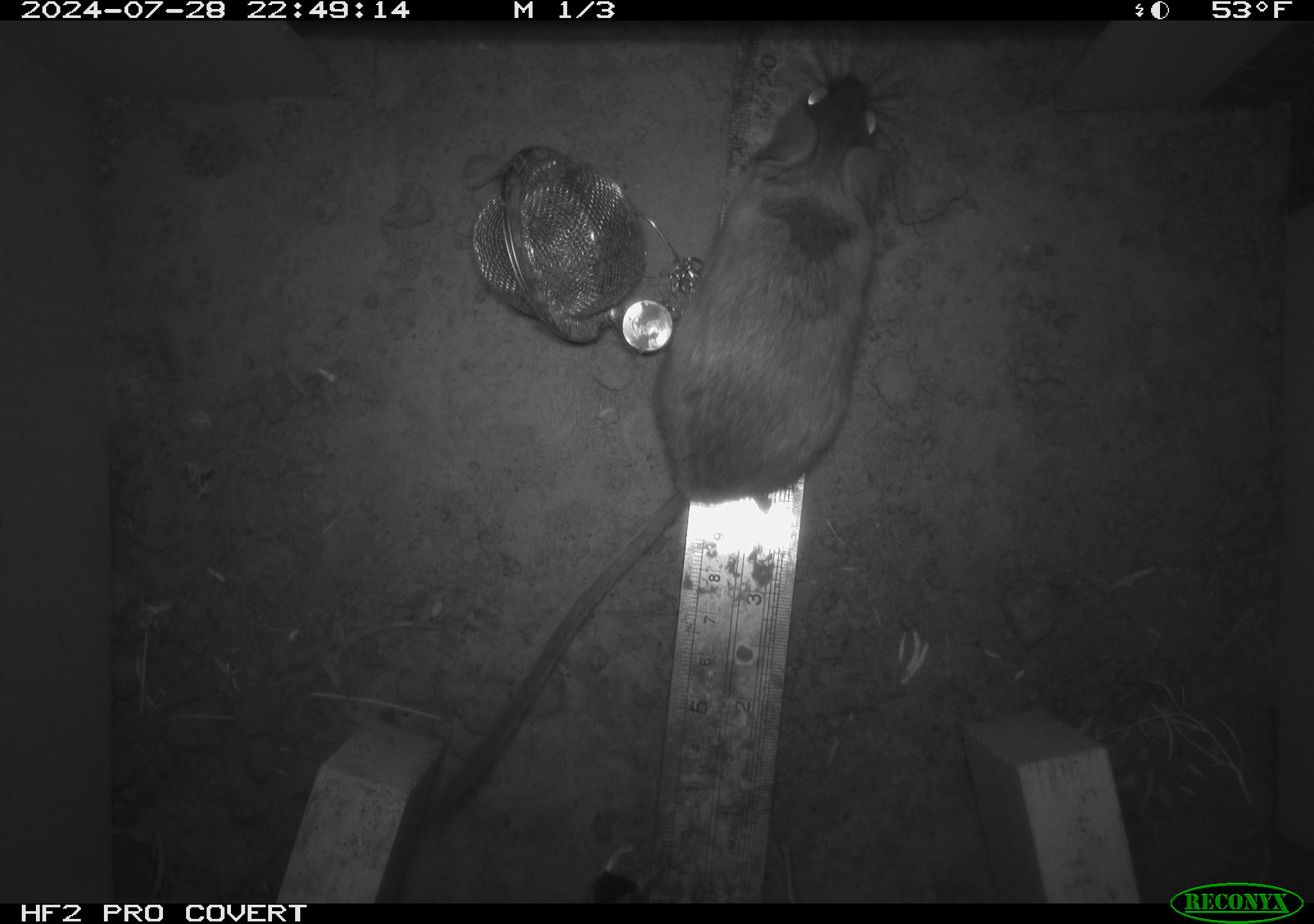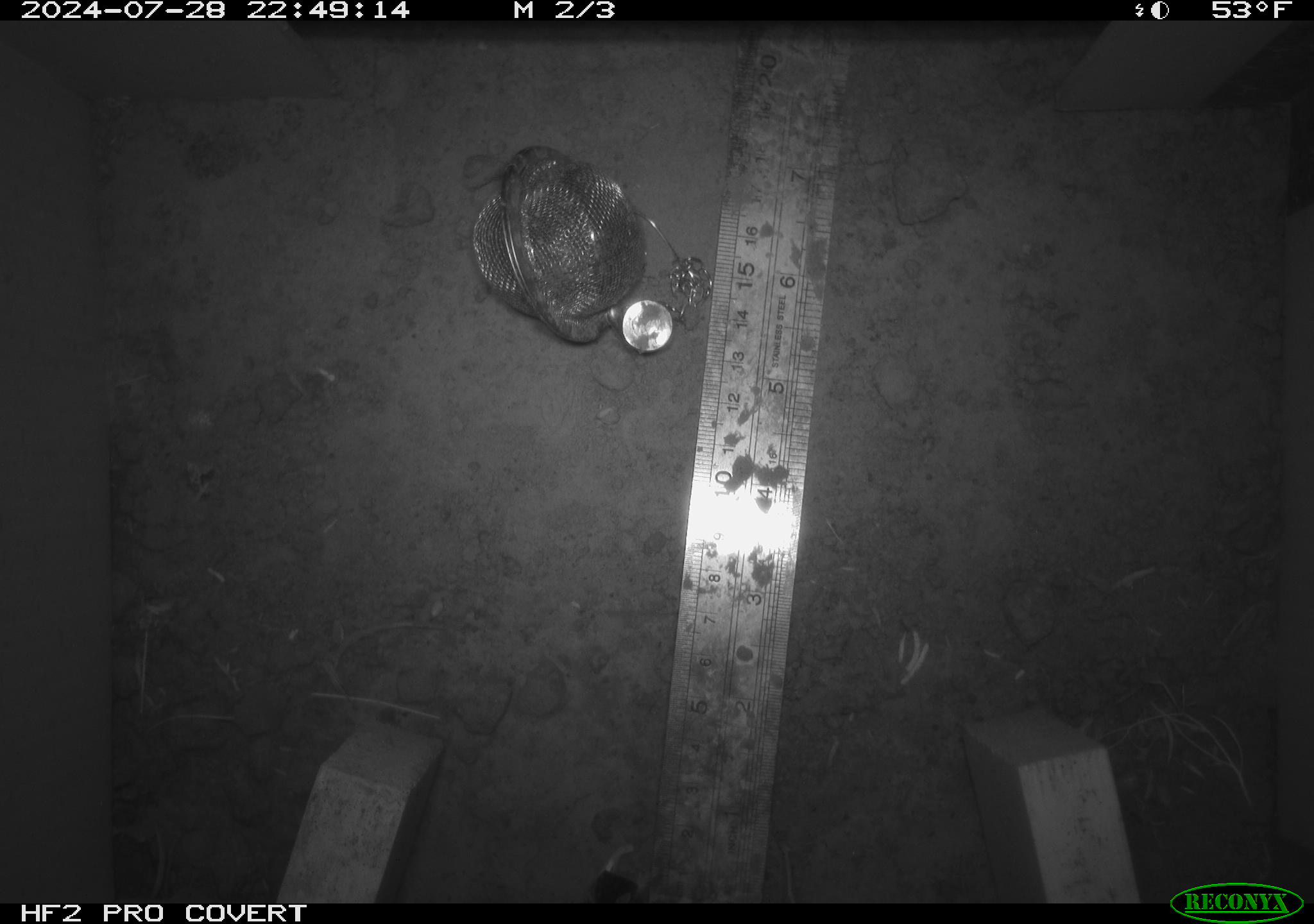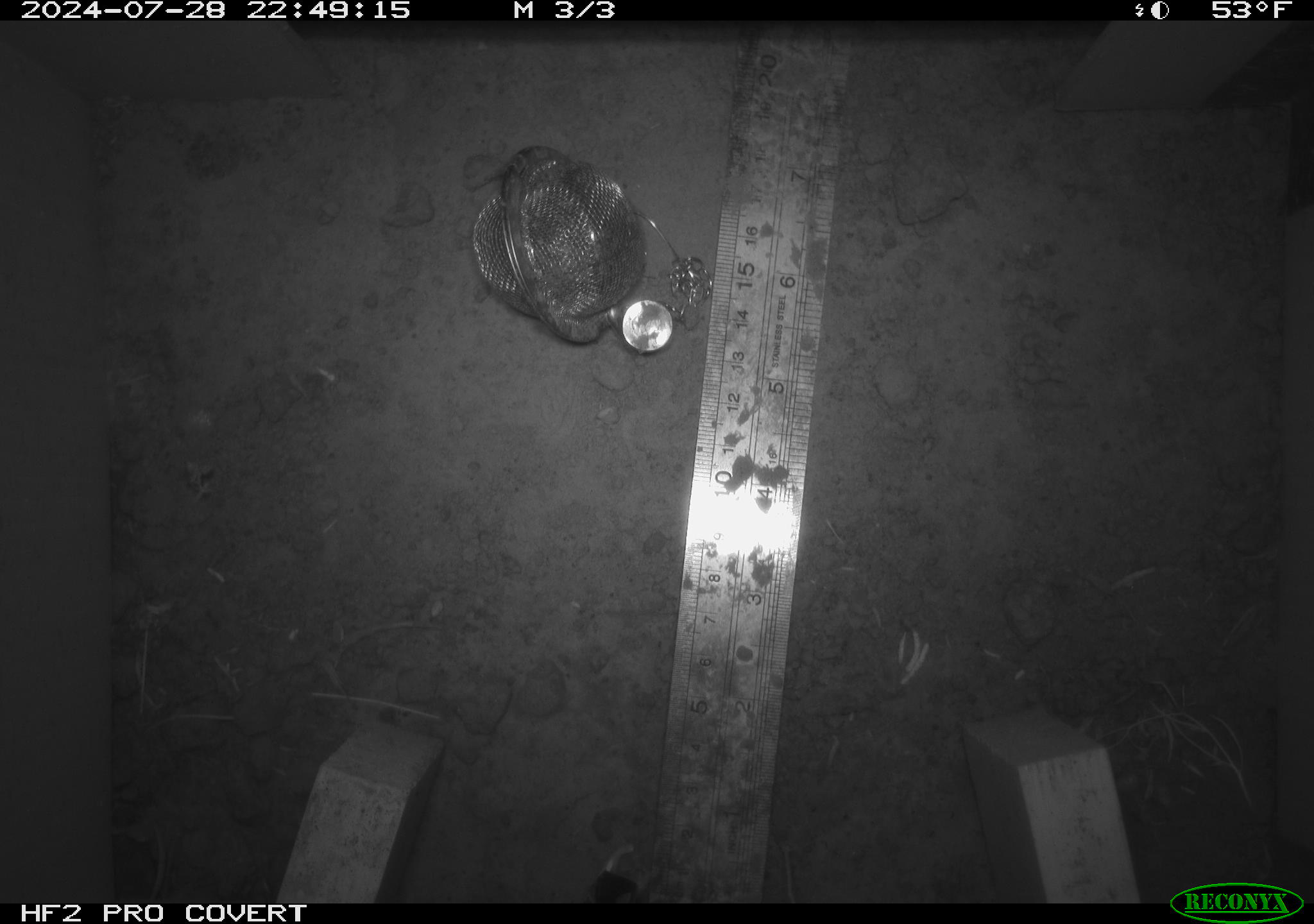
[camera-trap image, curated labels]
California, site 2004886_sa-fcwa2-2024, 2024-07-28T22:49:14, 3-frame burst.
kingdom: Animalia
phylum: Chordata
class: Mammalia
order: Rodentia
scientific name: Rodentia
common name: mouse species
Mouse species (Rodentia).